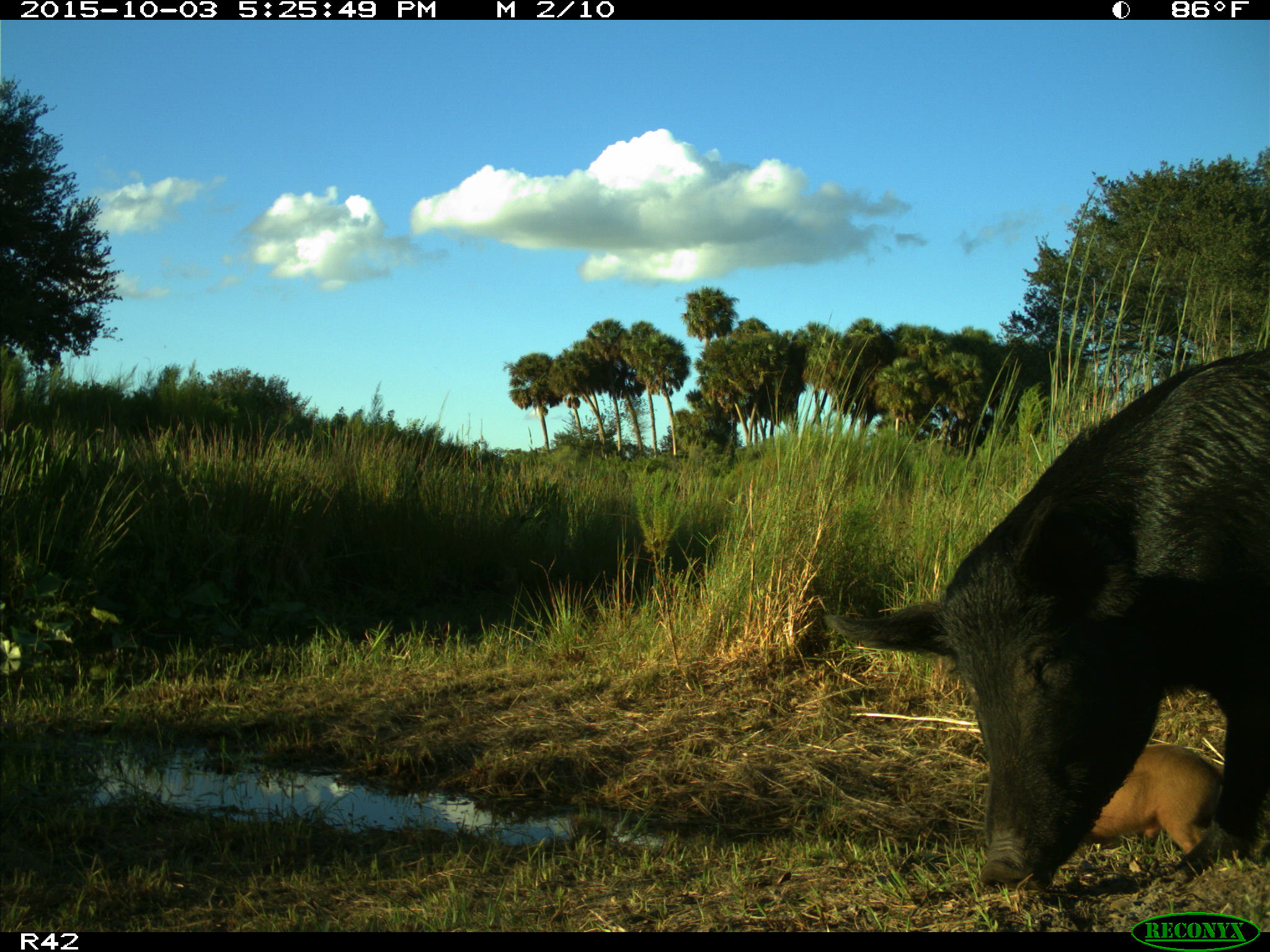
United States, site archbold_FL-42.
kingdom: Animalia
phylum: Chordata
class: Mammalia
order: Artiodactyla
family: Suidae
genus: Sus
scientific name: Sus scrofa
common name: wild boar